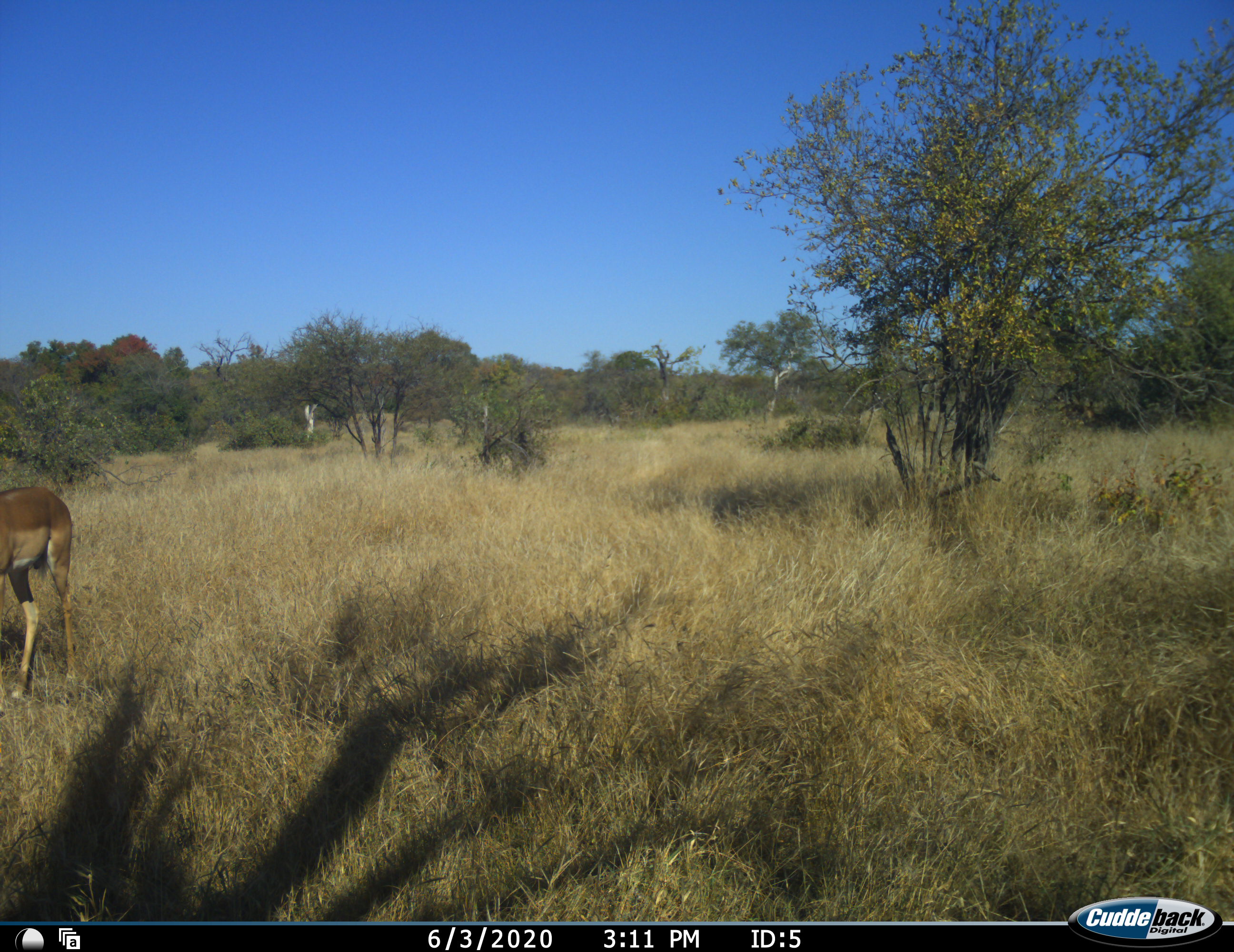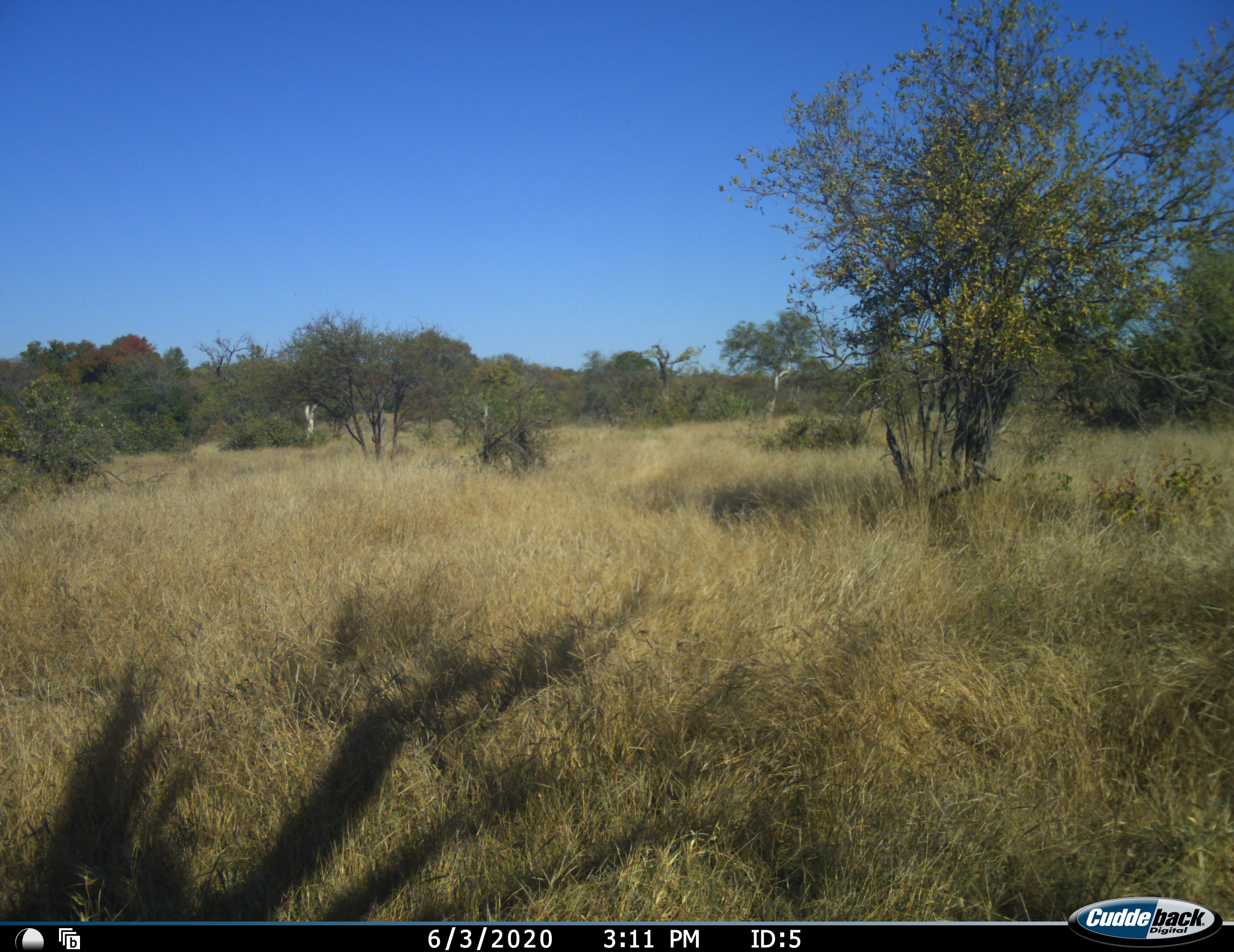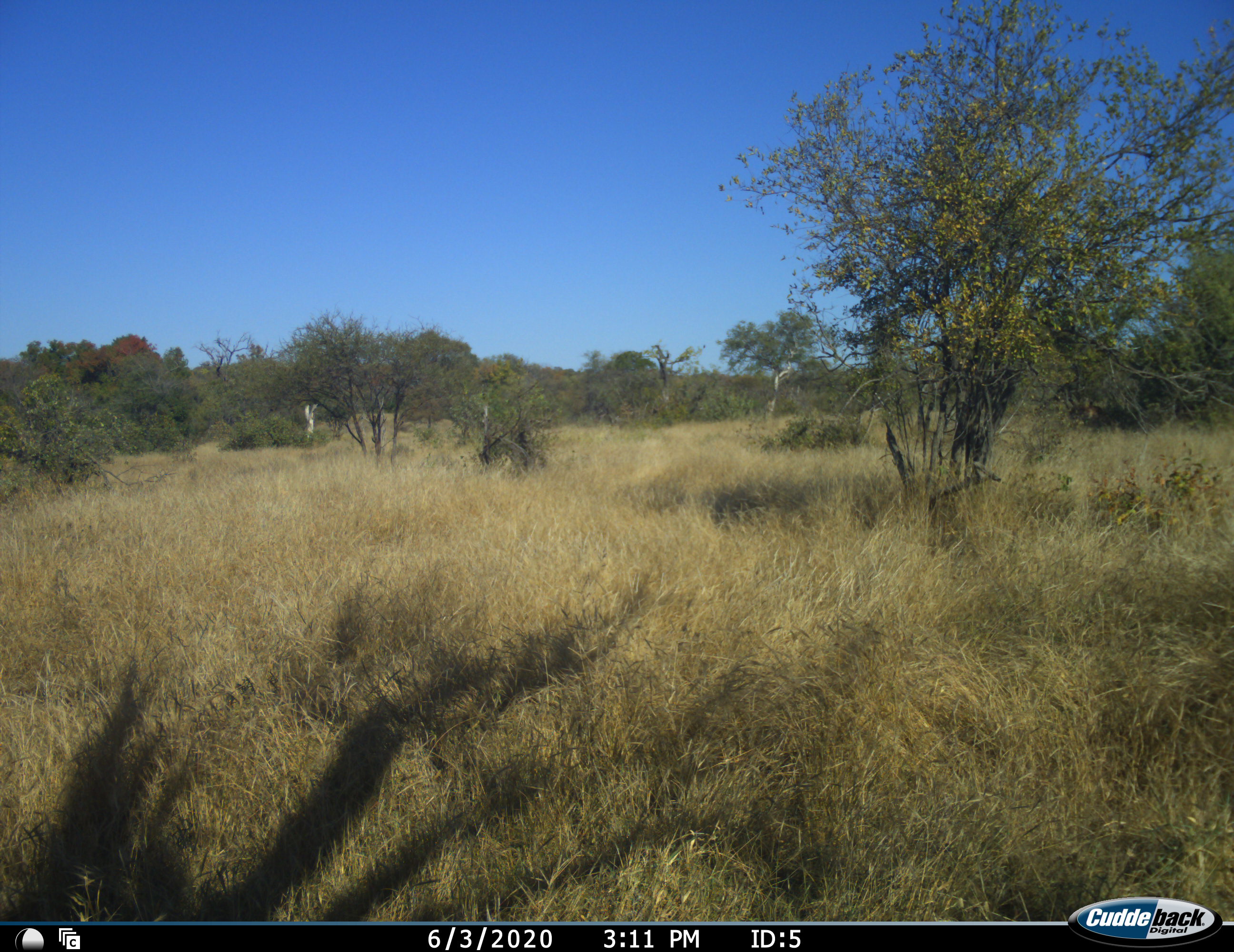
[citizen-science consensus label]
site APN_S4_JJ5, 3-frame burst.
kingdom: Animalia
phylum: Chordata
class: Mammalia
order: Artiodactyla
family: Bovidae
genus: Aepyceros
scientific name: Aepyceros melampus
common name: impala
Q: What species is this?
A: Impala (Aepyceros melampus).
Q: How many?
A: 1.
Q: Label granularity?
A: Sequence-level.